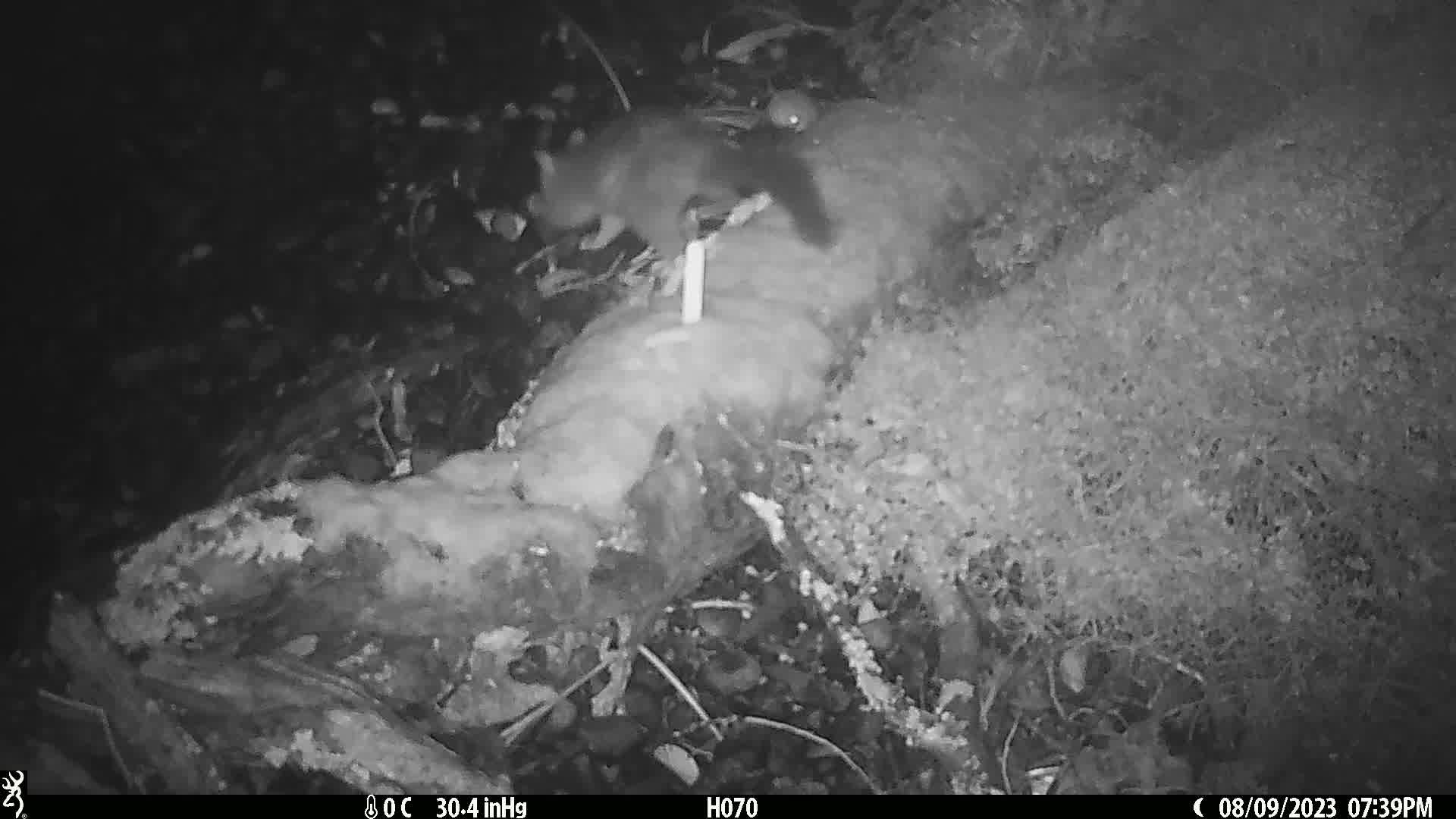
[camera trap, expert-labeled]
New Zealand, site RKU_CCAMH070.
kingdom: Animalia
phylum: Chordata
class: Mammalia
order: Diprotodontia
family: Phalangeridae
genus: Trichosurus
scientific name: Trichosurus vulpecula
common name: common brushtail possum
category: possum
Possum (common brushtail possum) (Trichosurus vulpecula).